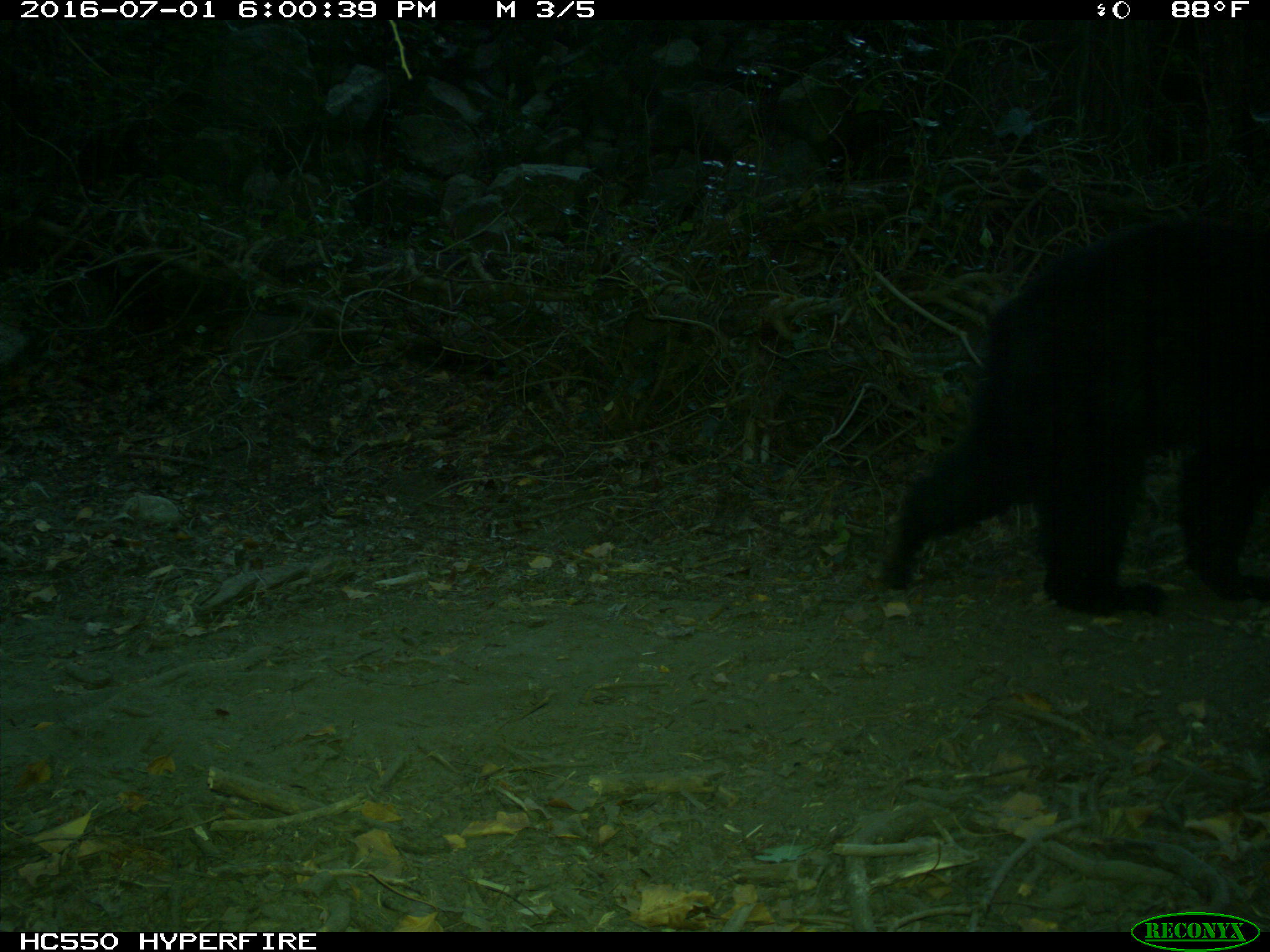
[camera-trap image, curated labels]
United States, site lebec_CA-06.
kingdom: Animalia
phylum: Chordata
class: Mammalia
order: Carnivora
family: Ursidae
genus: Ursus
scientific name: Ursus americanus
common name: american black bear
Ursus americanus (american black bear).